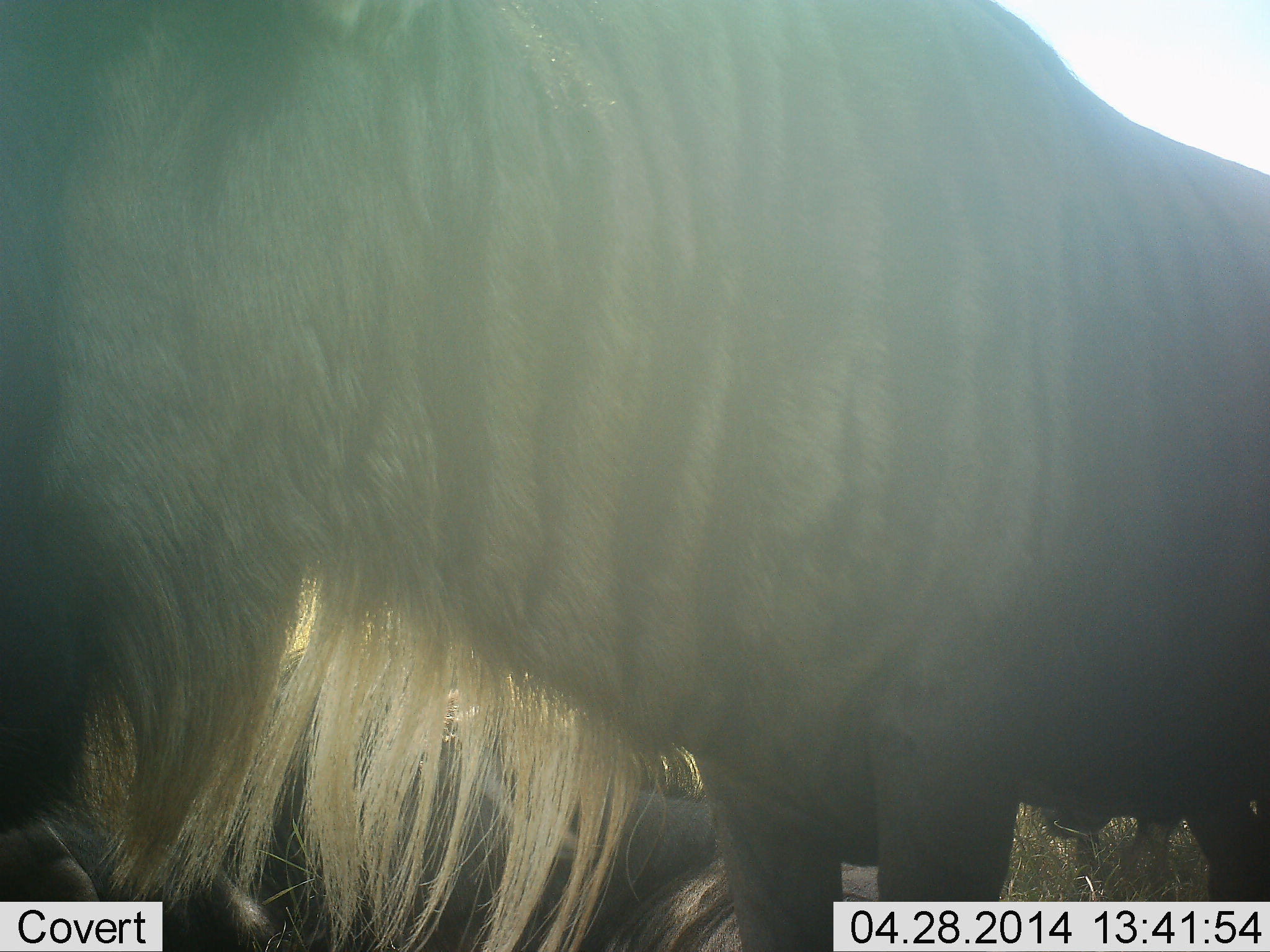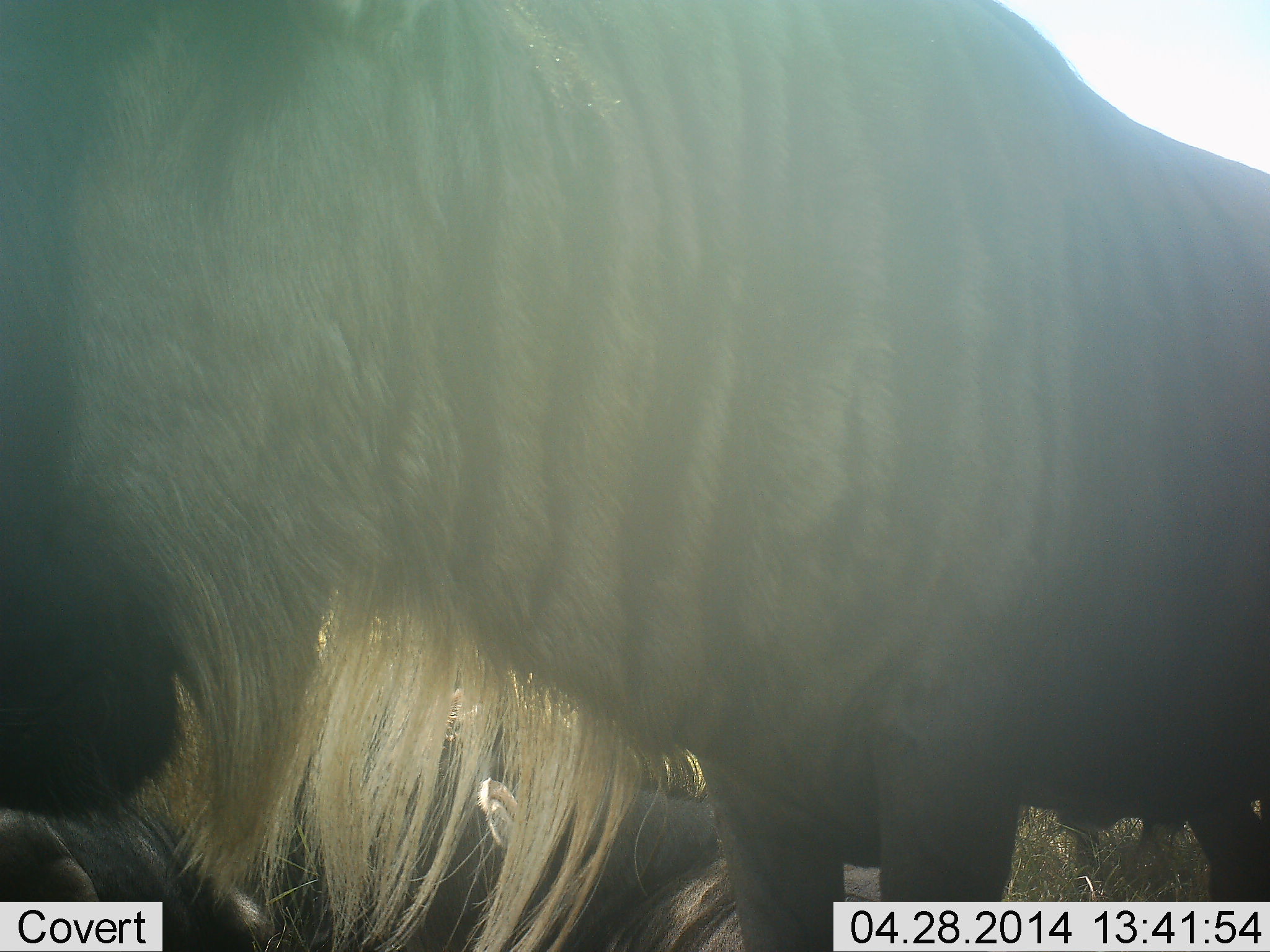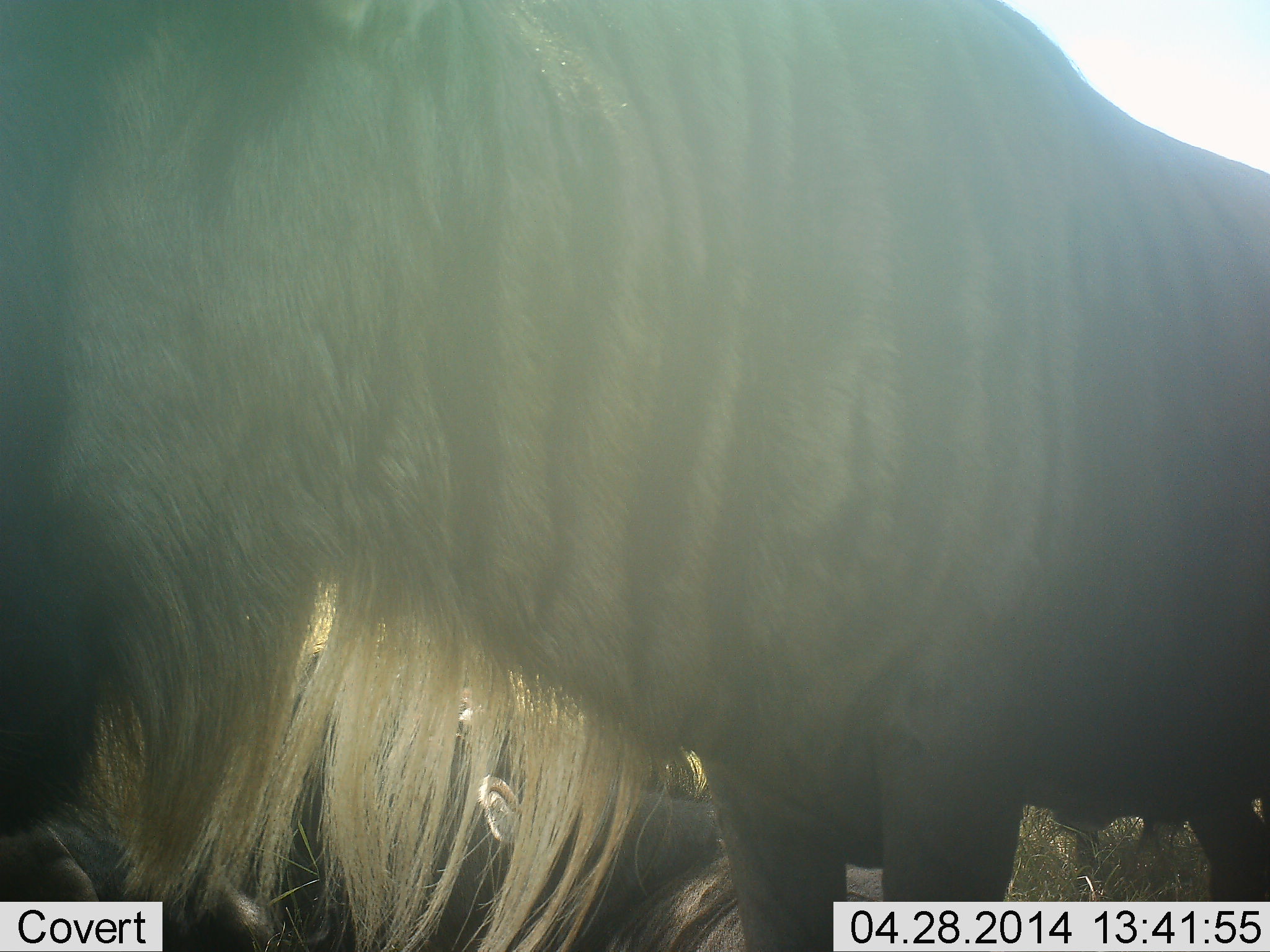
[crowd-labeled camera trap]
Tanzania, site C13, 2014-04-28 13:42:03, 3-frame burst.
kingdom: Animalia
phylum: Chordata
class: Mammalia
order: Artiodactyla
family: Bovidae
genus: Connochaetes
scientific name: Connochaetes taurinus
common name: blue wildebeest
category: wildebeest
Wildebeest (blue wildebeest) (Connochaetes taurinus), count 2. Behavior (volunteer vote fractions): standing 89%, resting 53%, moving 0%, interacting 11%. Young present (vote fraction): 0%. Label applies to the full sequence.